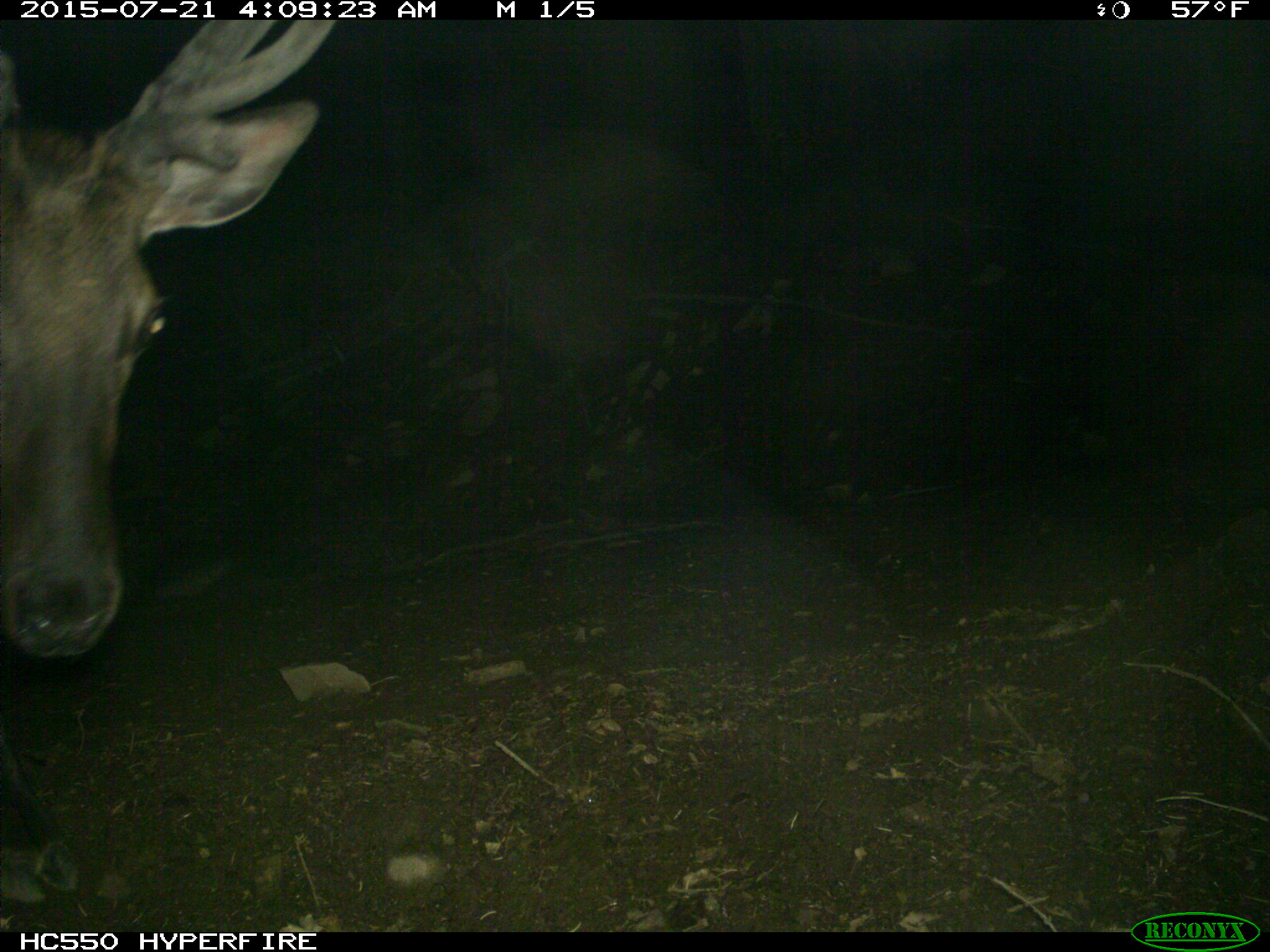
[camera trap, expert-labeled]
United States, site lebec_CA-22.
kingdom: Animalia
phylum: Chordata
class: Mammalia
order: Artiodactyla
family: Cervidae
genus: Cervus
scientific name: Cervus canadensis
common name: elk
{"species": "Cervus canadensis (elk)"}